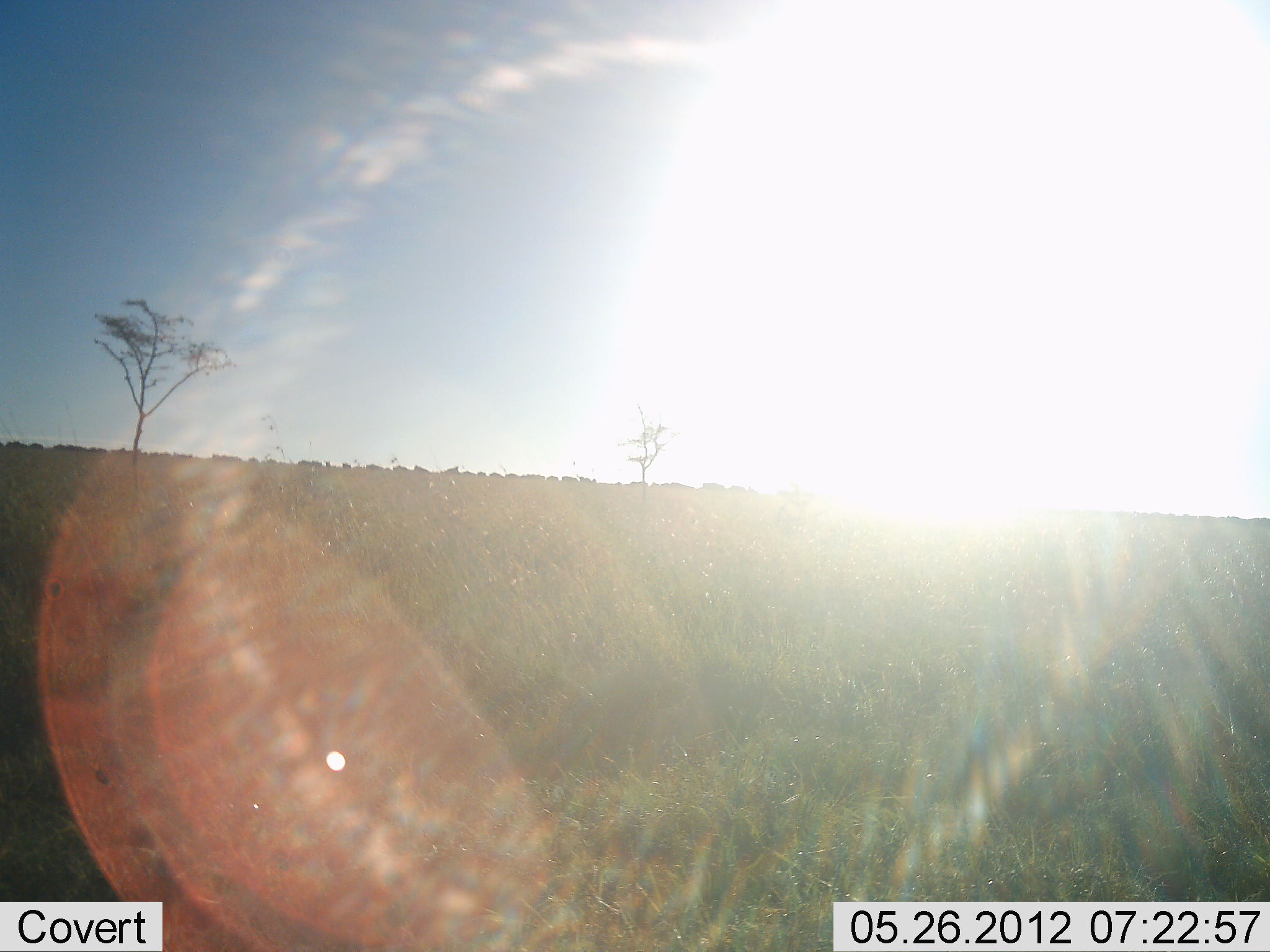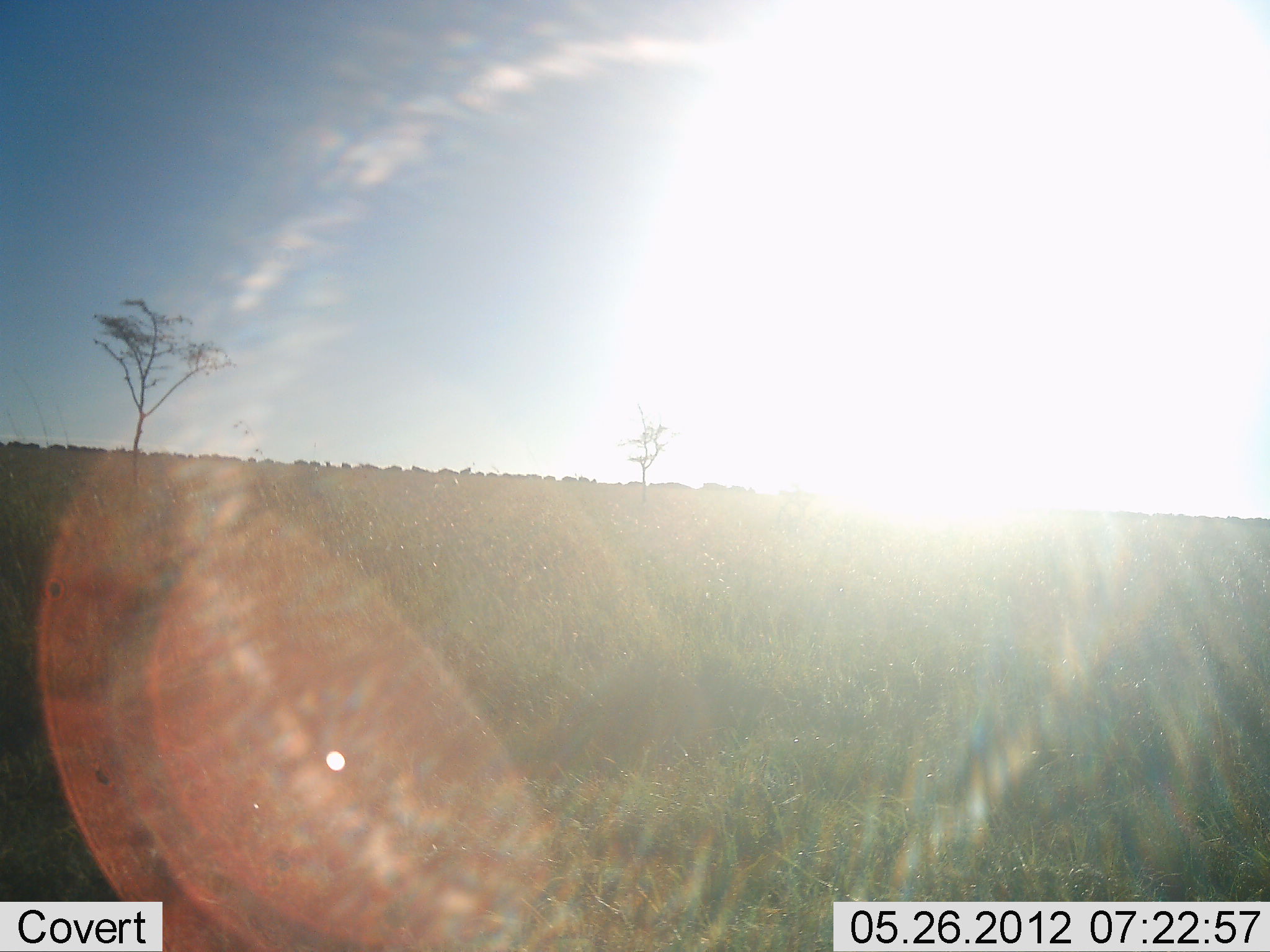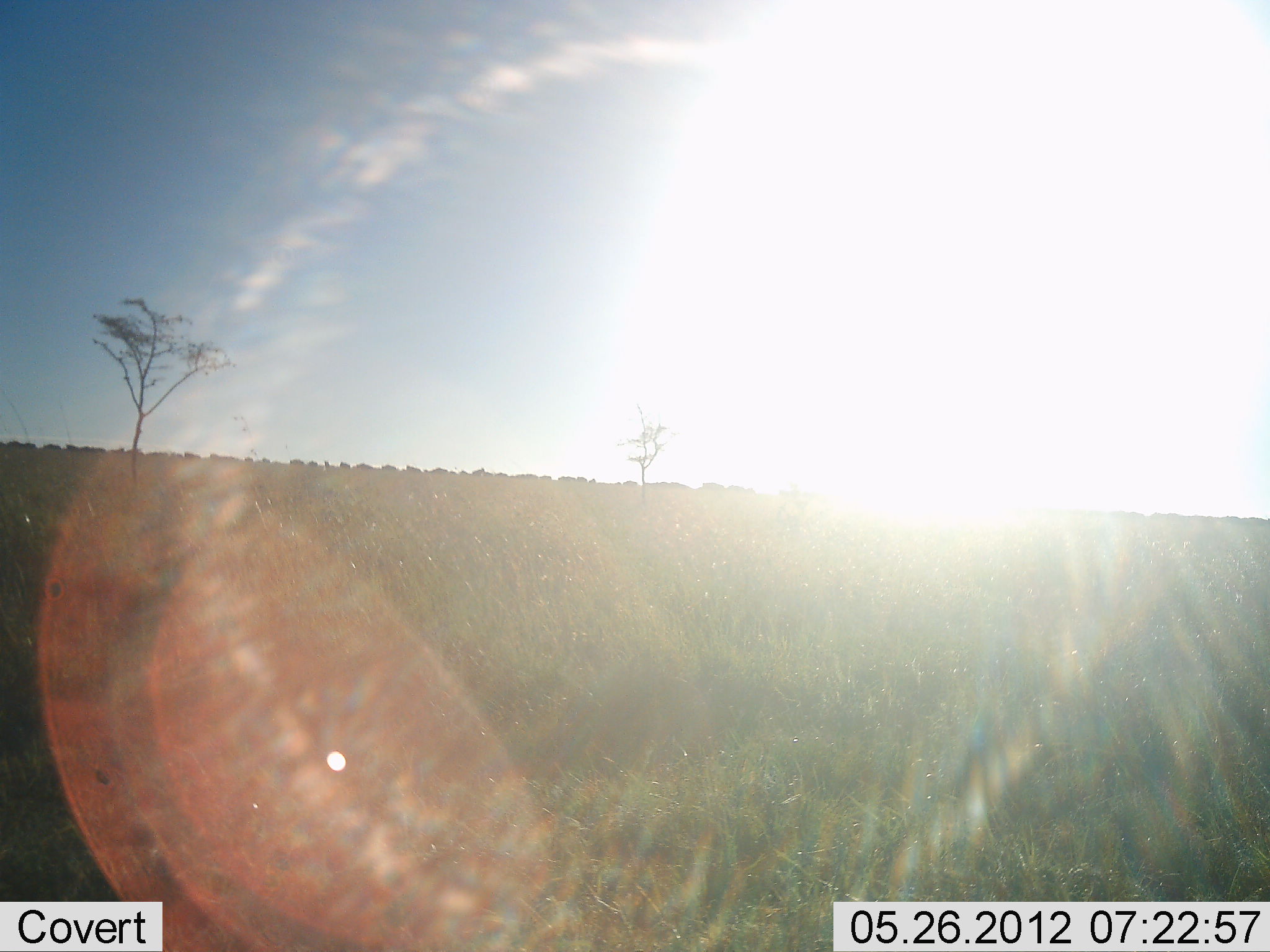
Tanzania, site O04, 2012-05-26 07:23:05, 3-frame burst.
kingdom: Animalia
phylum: Chordata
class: Mammalia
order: Artiodactyla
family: Bovidae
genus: Connochaetes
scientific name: Connochaetes taurinus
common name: blue wildebeest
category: wildebeest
Wildebeest (blue wildebeest) (Connochaetes taurinus), count 51+. Behavior (volunteer vote fractions): standing 10%, resting 0%, moving 90%, interacting 0%. Young present (vote fraction): 0%. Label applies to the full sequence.